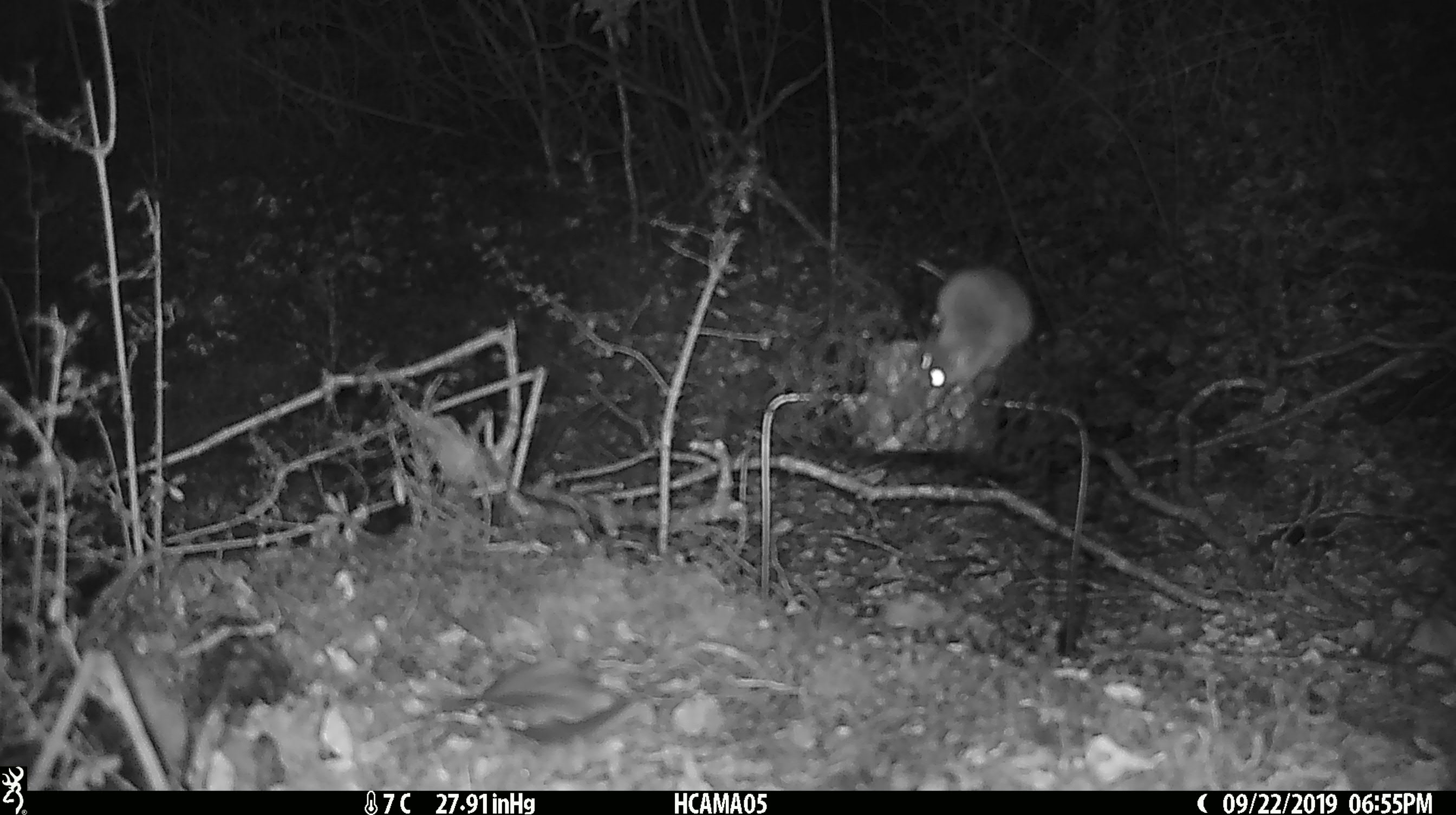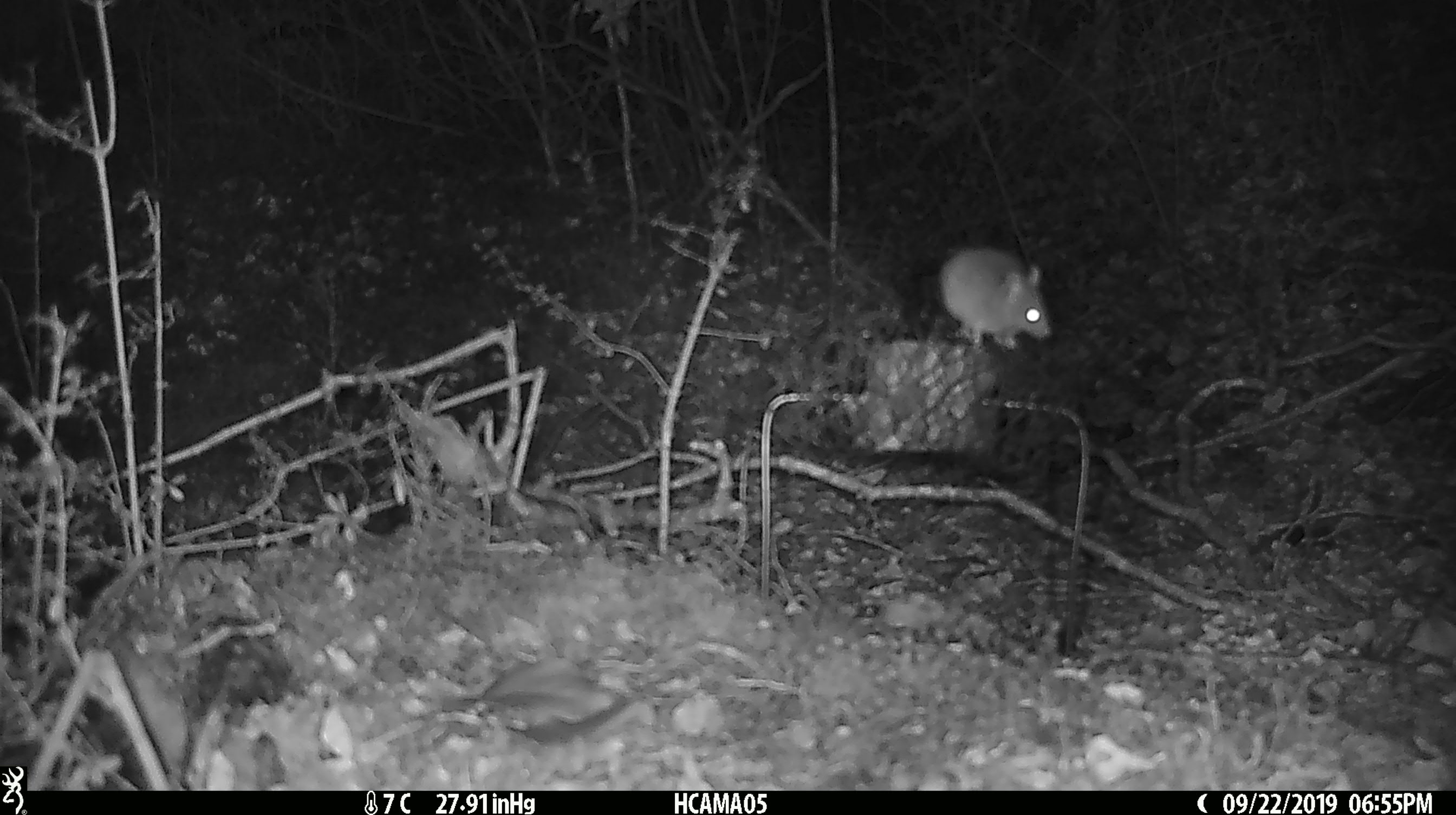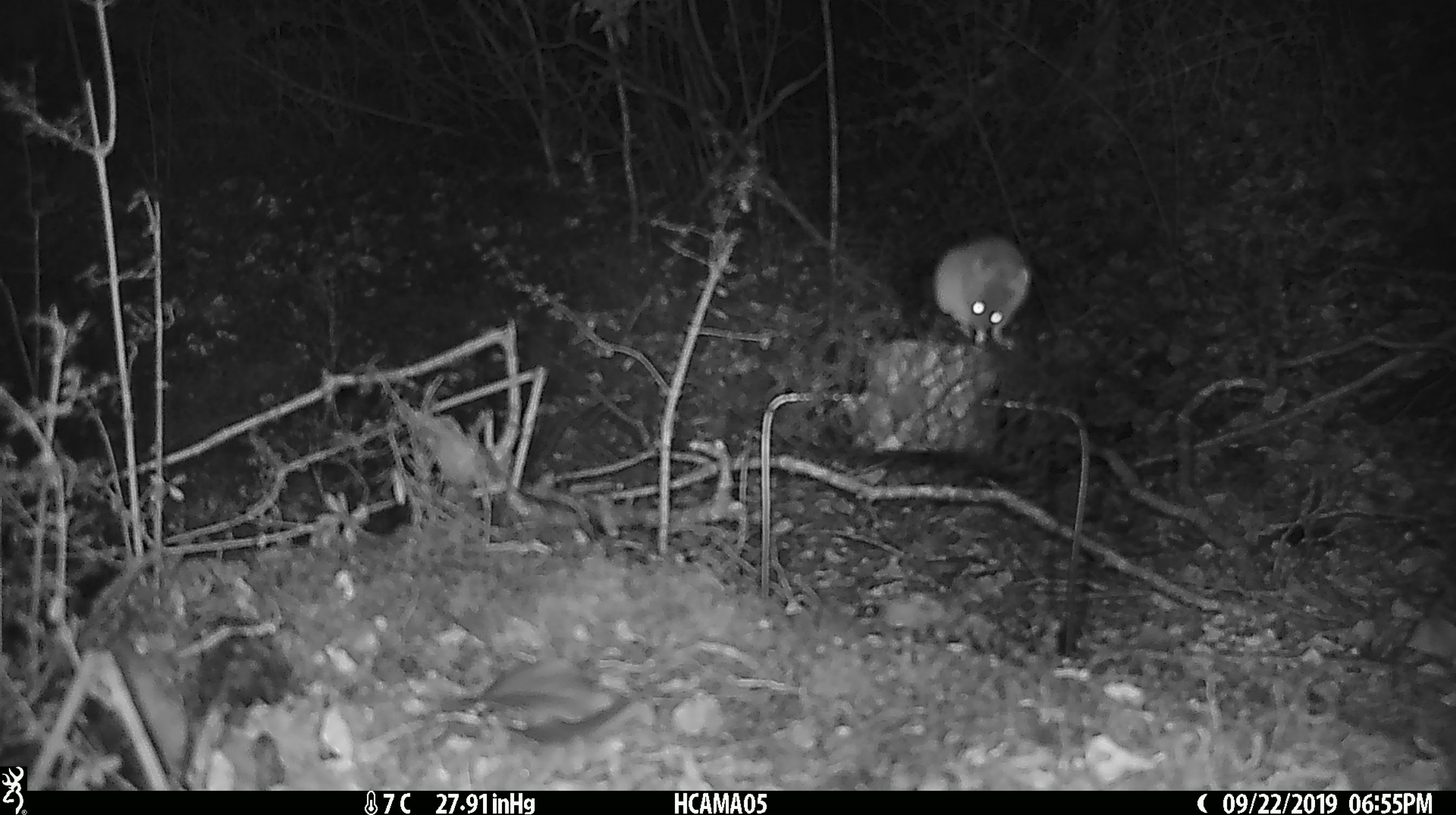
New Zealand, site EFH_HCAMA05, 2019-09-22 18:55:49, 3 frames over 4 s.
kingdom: Animalia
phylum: Chordata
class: Mammalia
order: Rodentia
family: Muridae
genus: Mus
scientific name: Mus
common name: mouse